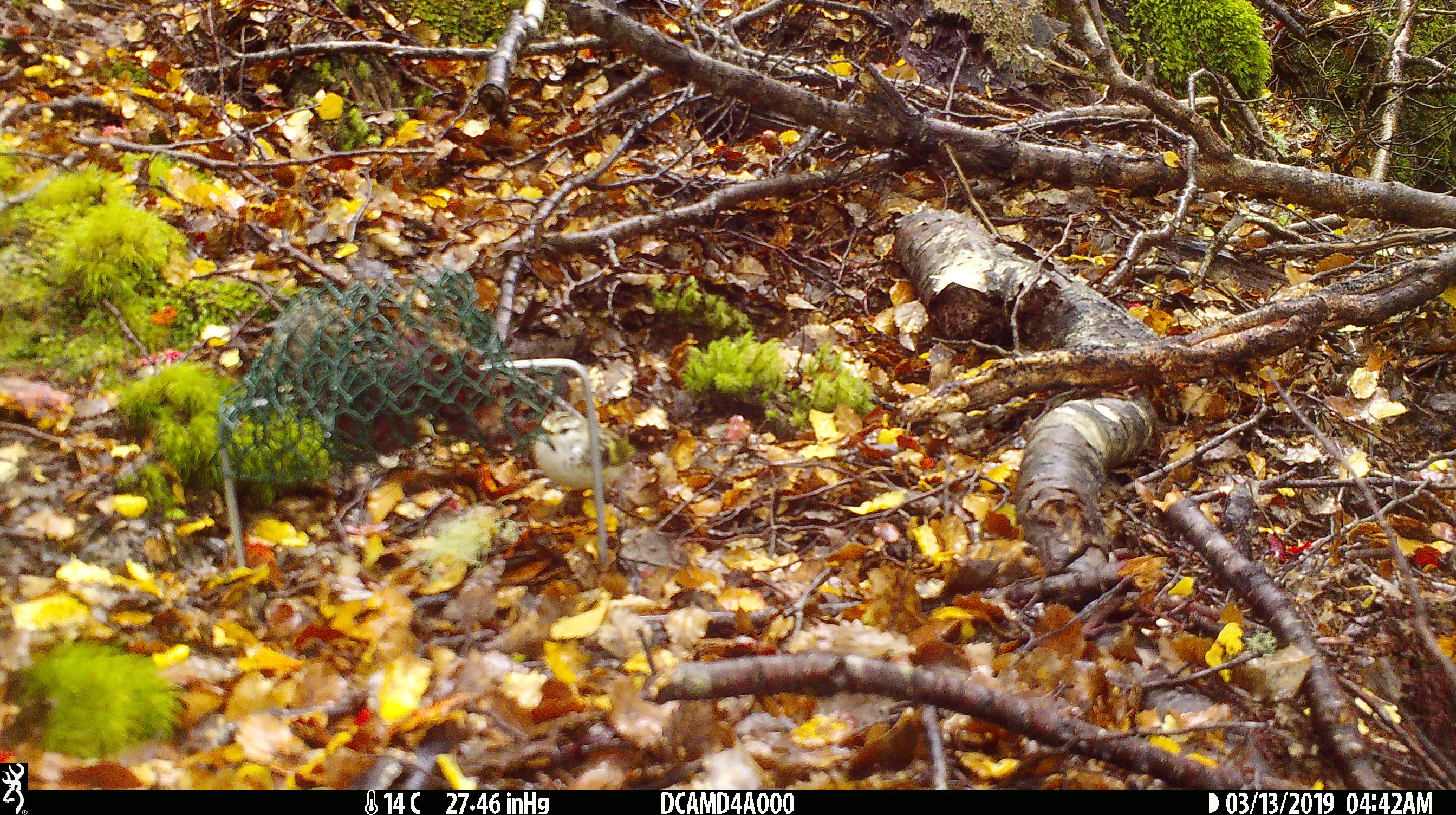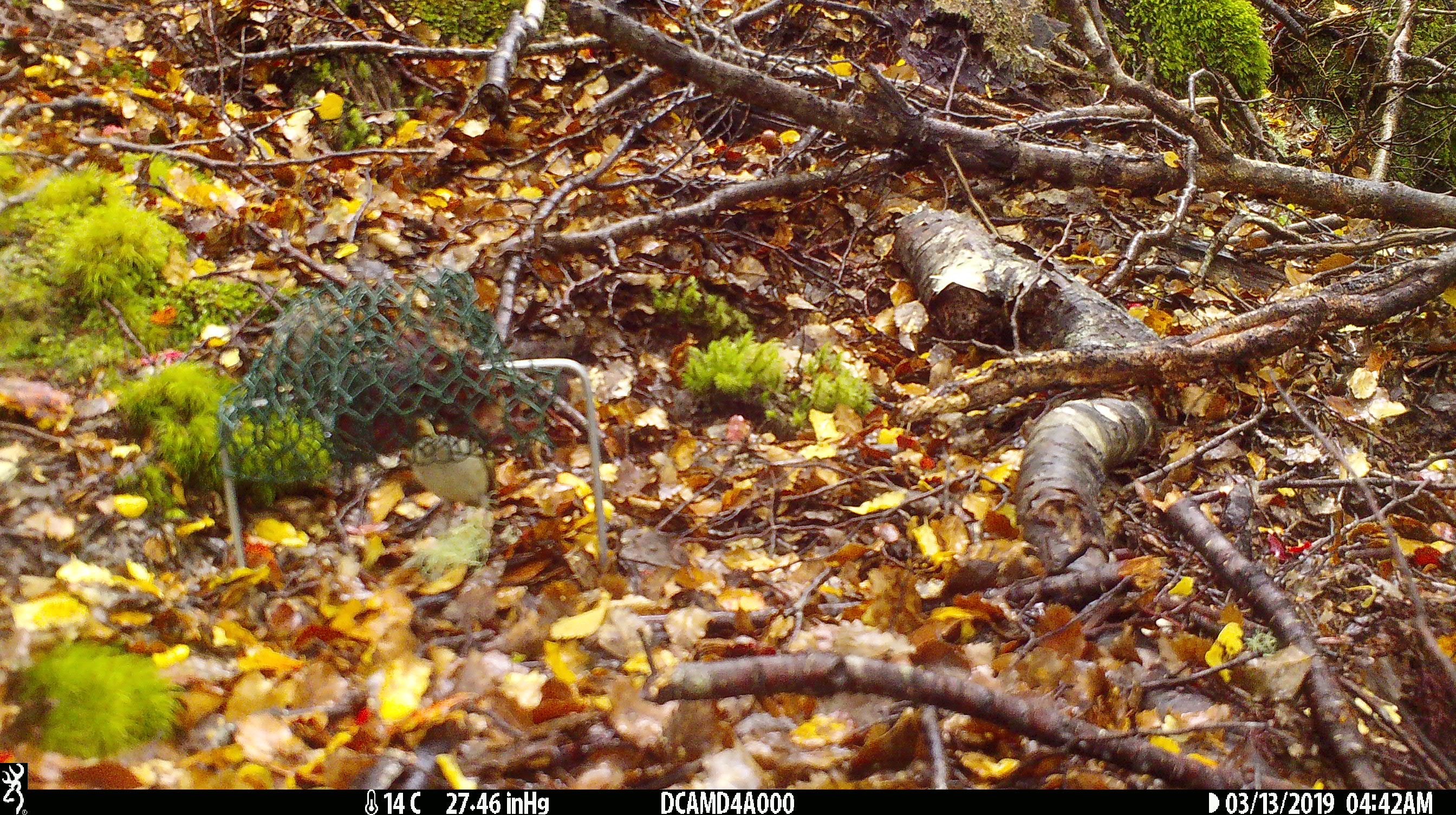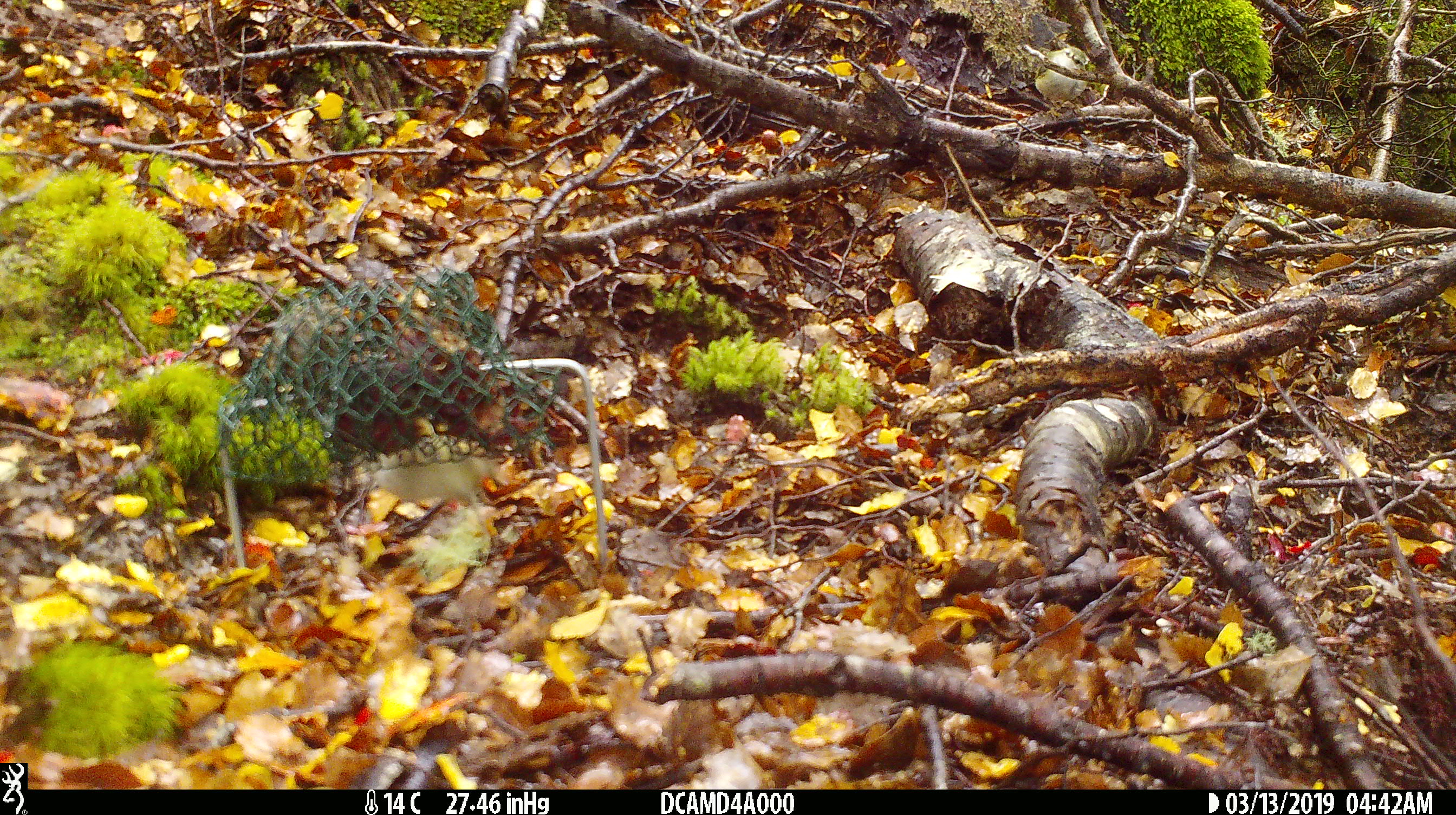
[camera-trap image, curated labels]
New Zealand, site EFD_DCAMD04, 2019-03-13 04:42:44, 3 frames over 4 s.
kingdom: Animalia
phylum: Chordata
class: Aves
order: Passeriformes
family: Acanthisittidae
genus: Acanthisitta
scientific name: Acanthisitta chloris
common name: rifleman